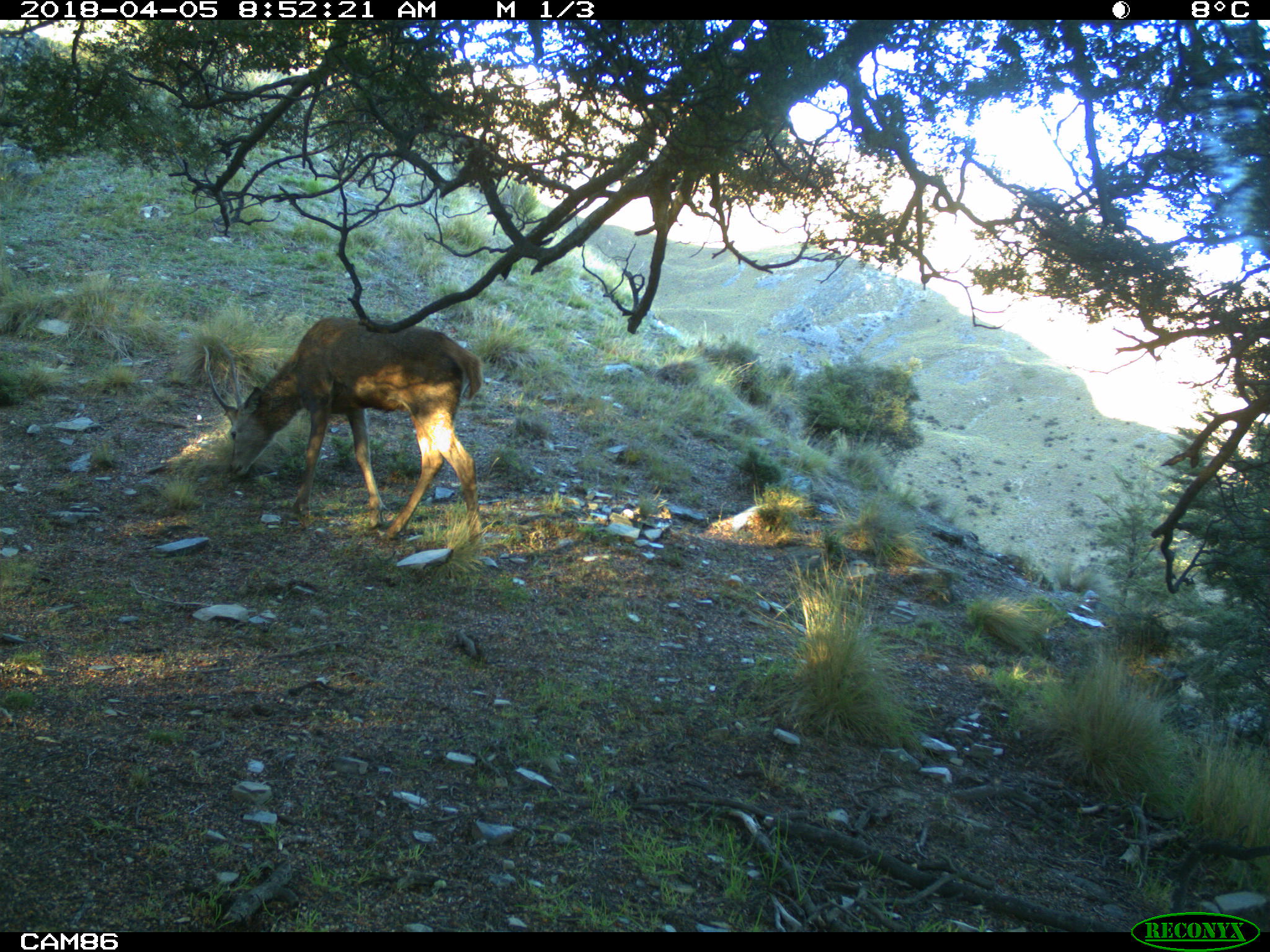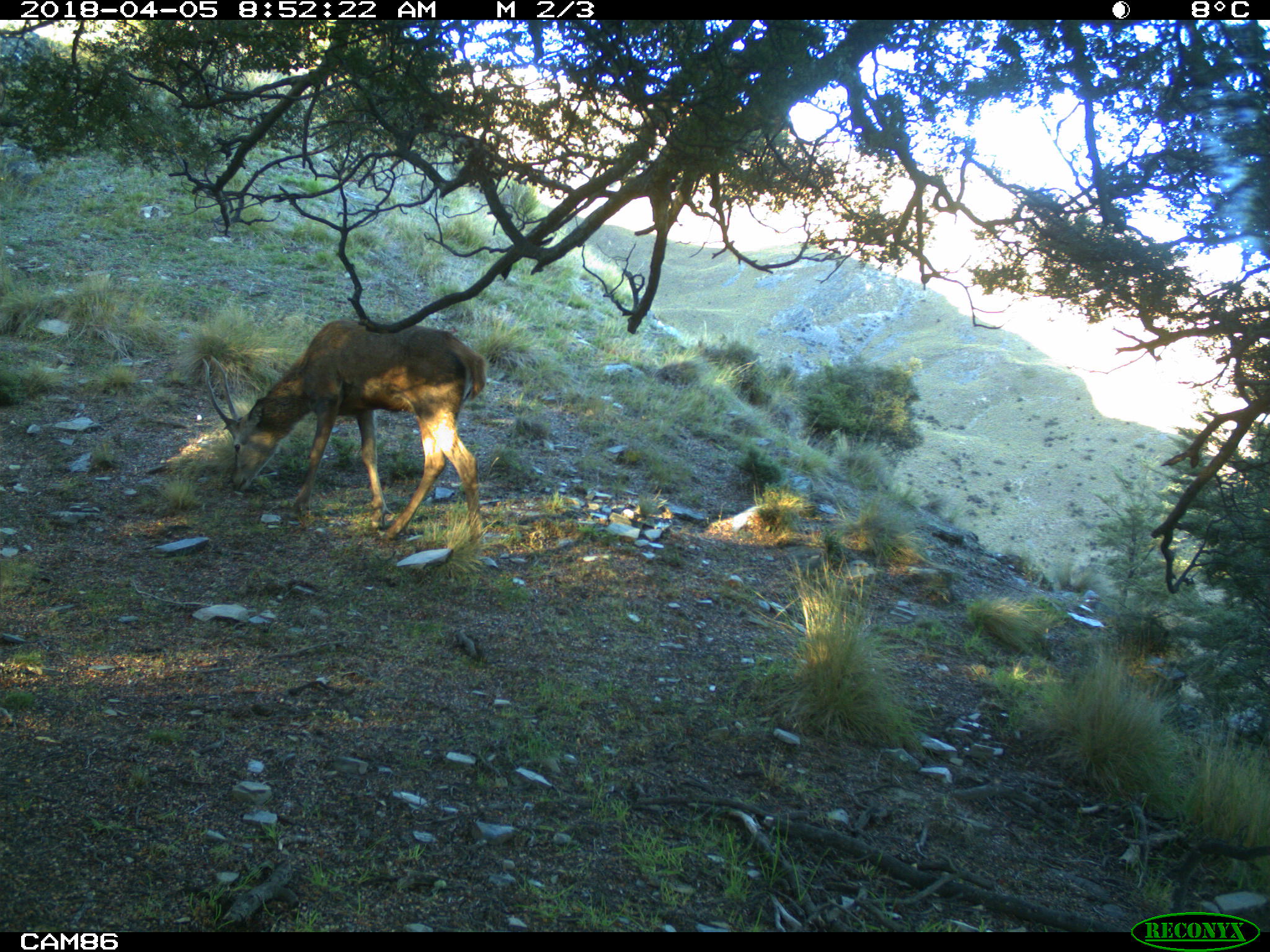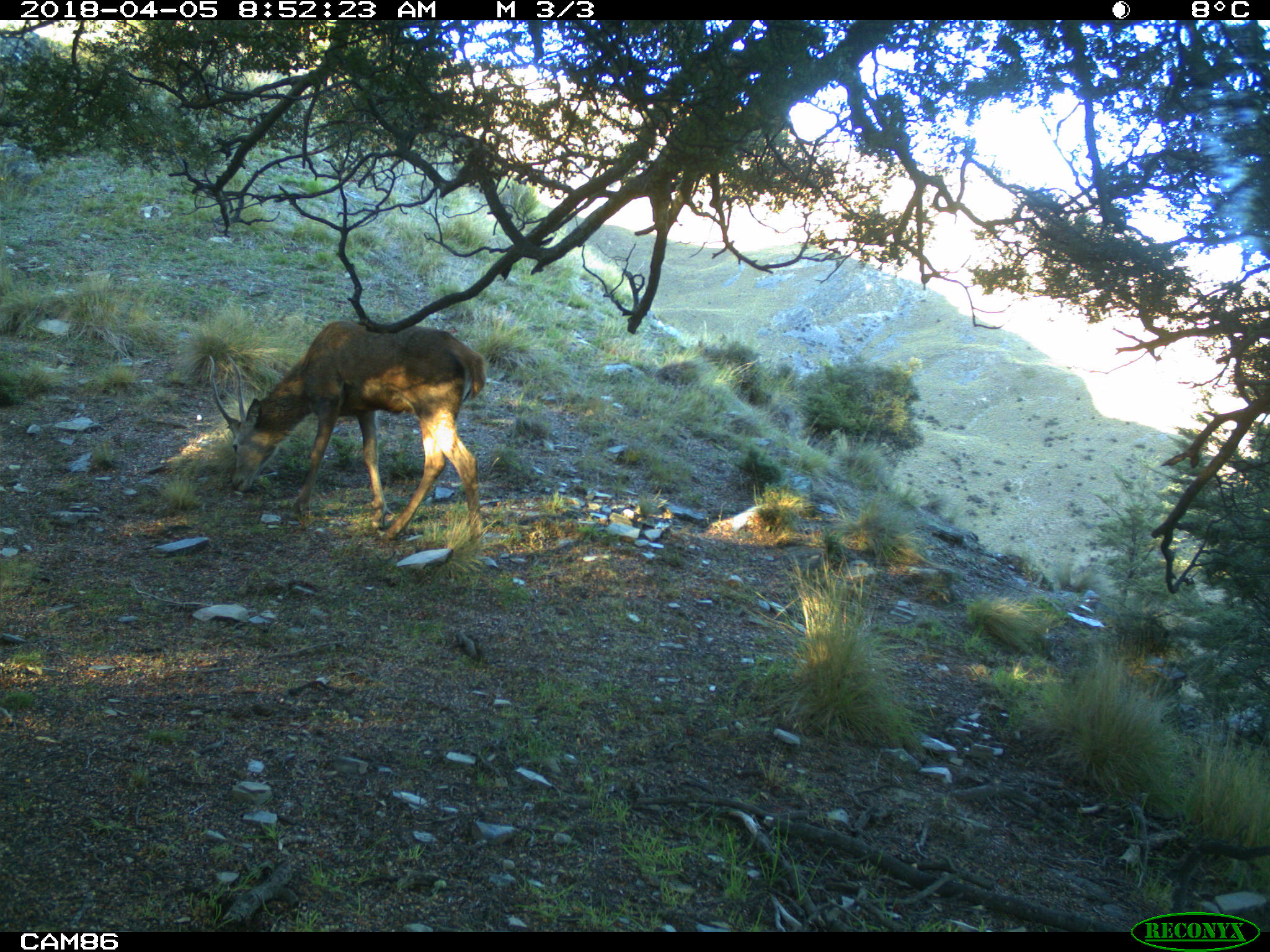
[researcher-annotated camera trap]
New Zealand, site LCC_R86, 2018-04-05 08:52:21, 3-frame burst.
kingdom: Animalia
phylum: Chordata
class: Mammalia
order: Artiodactyla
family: Cervidae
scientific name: Cervidae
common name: deer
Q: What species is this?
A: Deer (Cervidae).